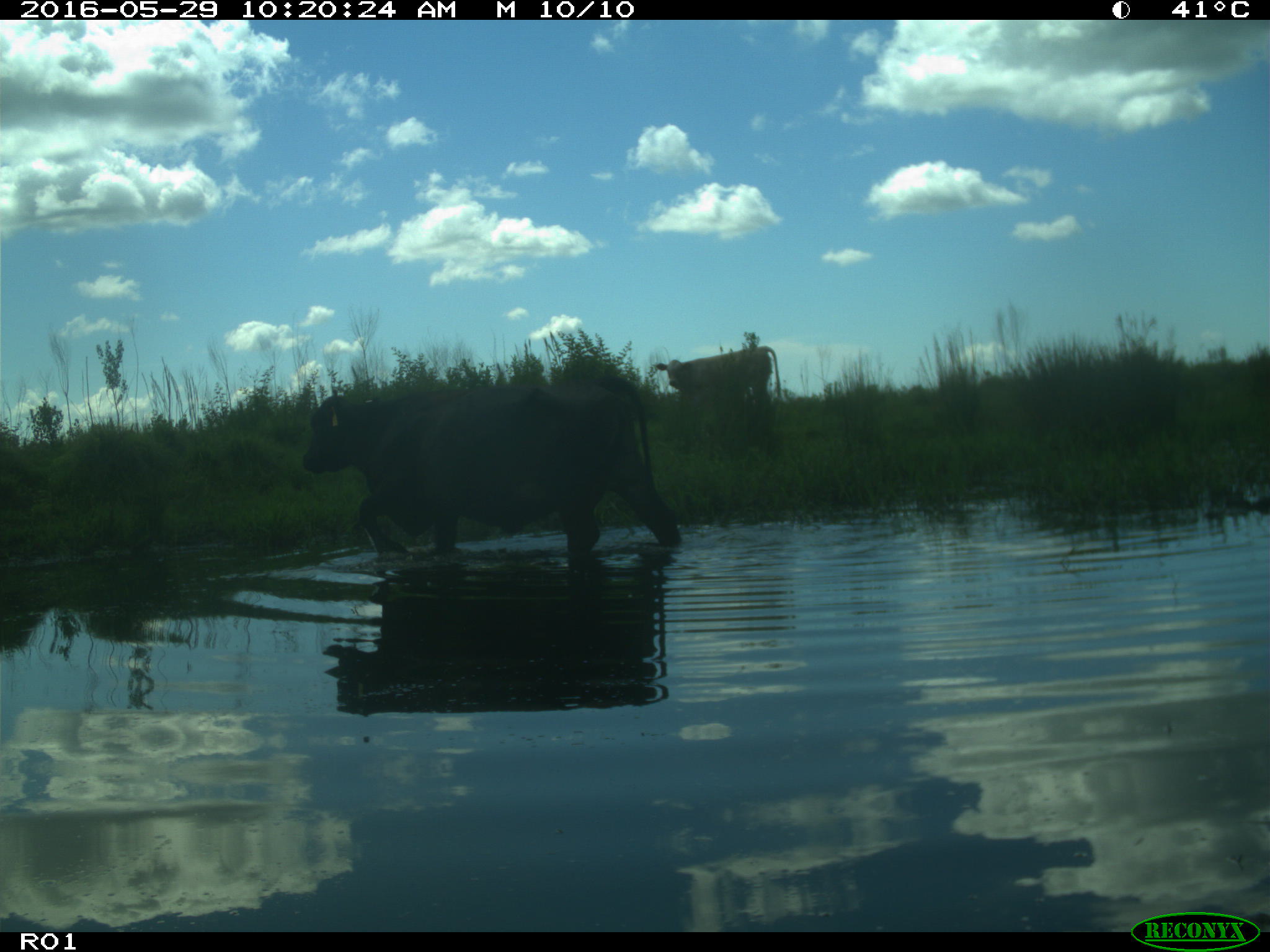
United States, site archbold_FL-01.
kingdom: Animalia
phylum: Chordata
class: Mammalia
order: Artiodactyla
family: Bovidae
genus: Bos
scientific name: Bos taurus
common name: domestic cow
Bos taurus (domestic cow).